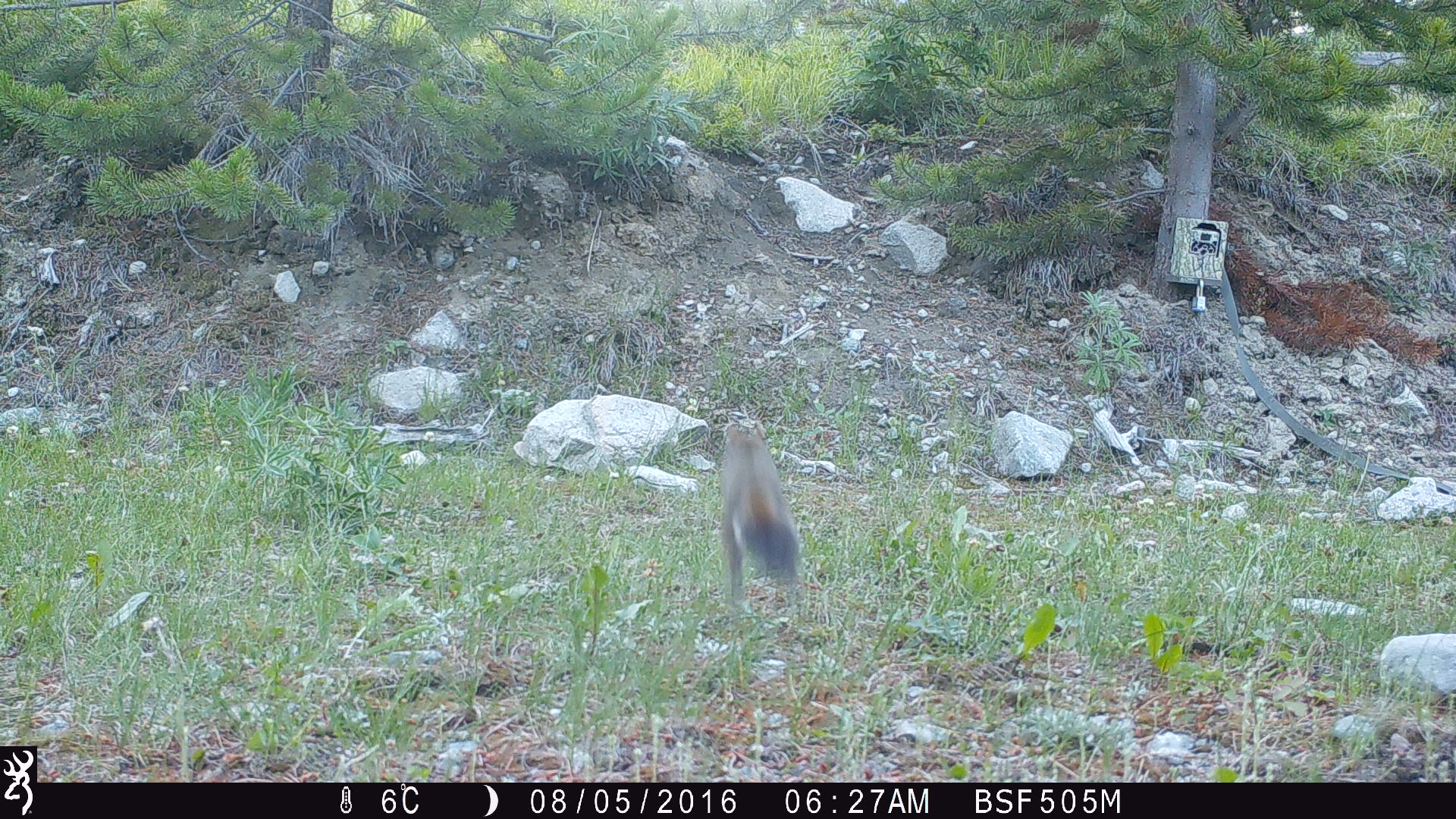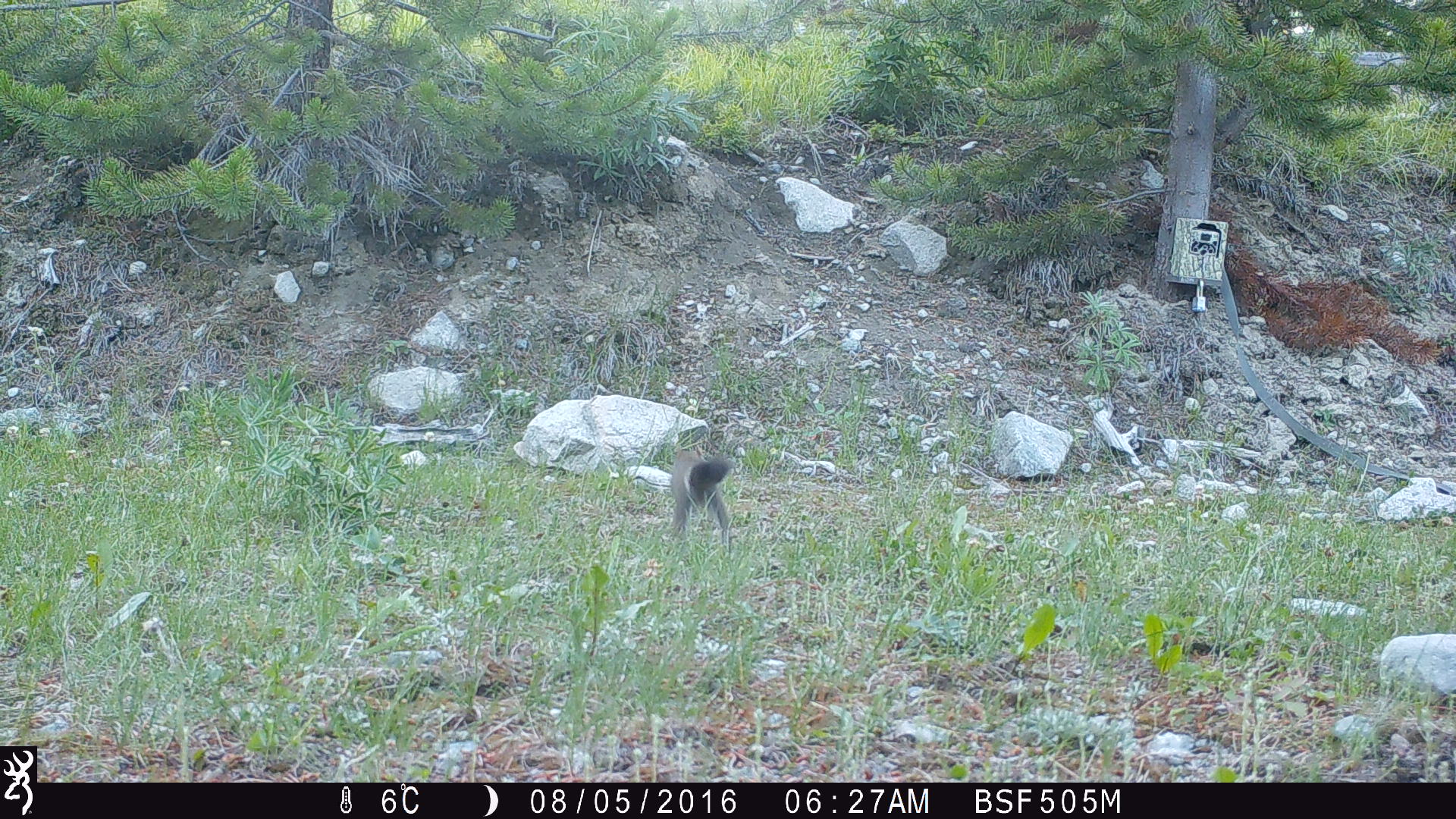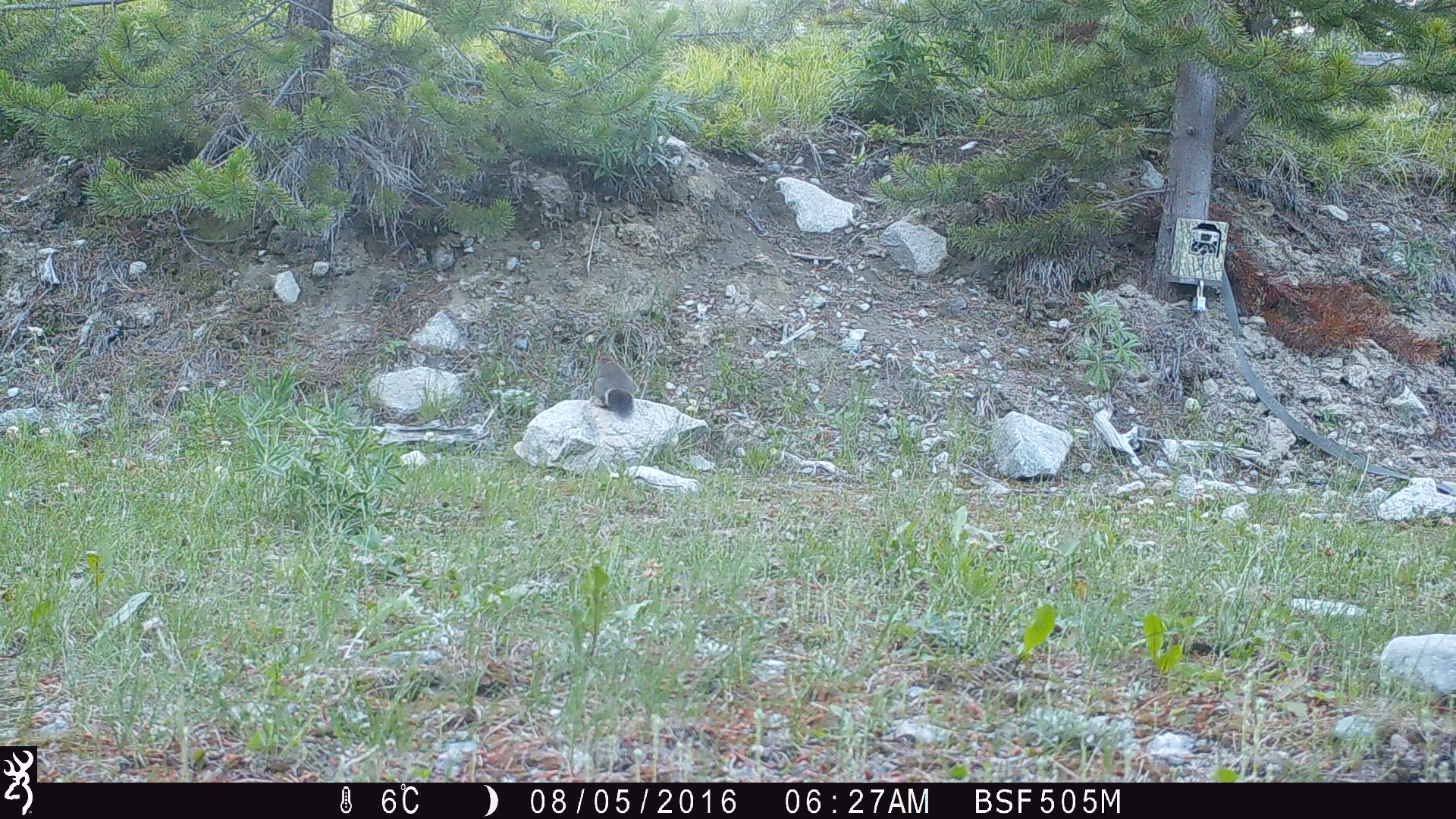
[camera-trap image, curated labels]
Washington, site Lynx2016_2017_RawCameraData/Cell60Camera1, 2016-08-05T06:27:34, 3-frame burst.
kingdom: Animalia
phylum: Chordata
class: Mammalia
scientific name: Mammalia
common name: small mammal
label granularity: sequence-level